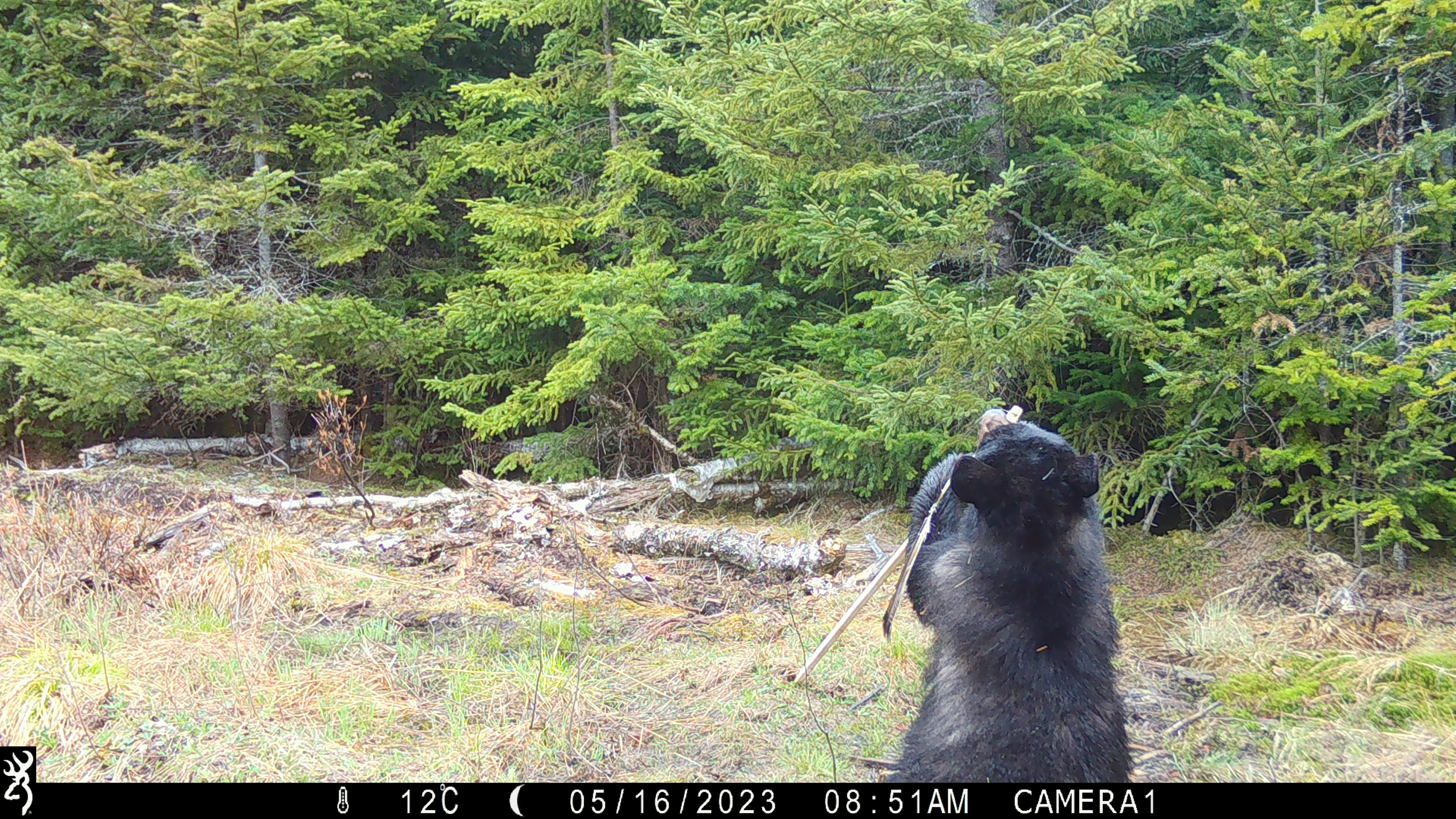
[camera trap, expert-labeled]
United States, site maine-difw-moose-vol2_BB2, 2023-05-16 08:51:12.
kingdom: Animalia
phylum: Chordata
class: Mammalia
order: Carnivora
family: Ursidae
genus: Ursus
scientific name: Ursus americanus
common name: black bear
Black bear (Ursus americanus).